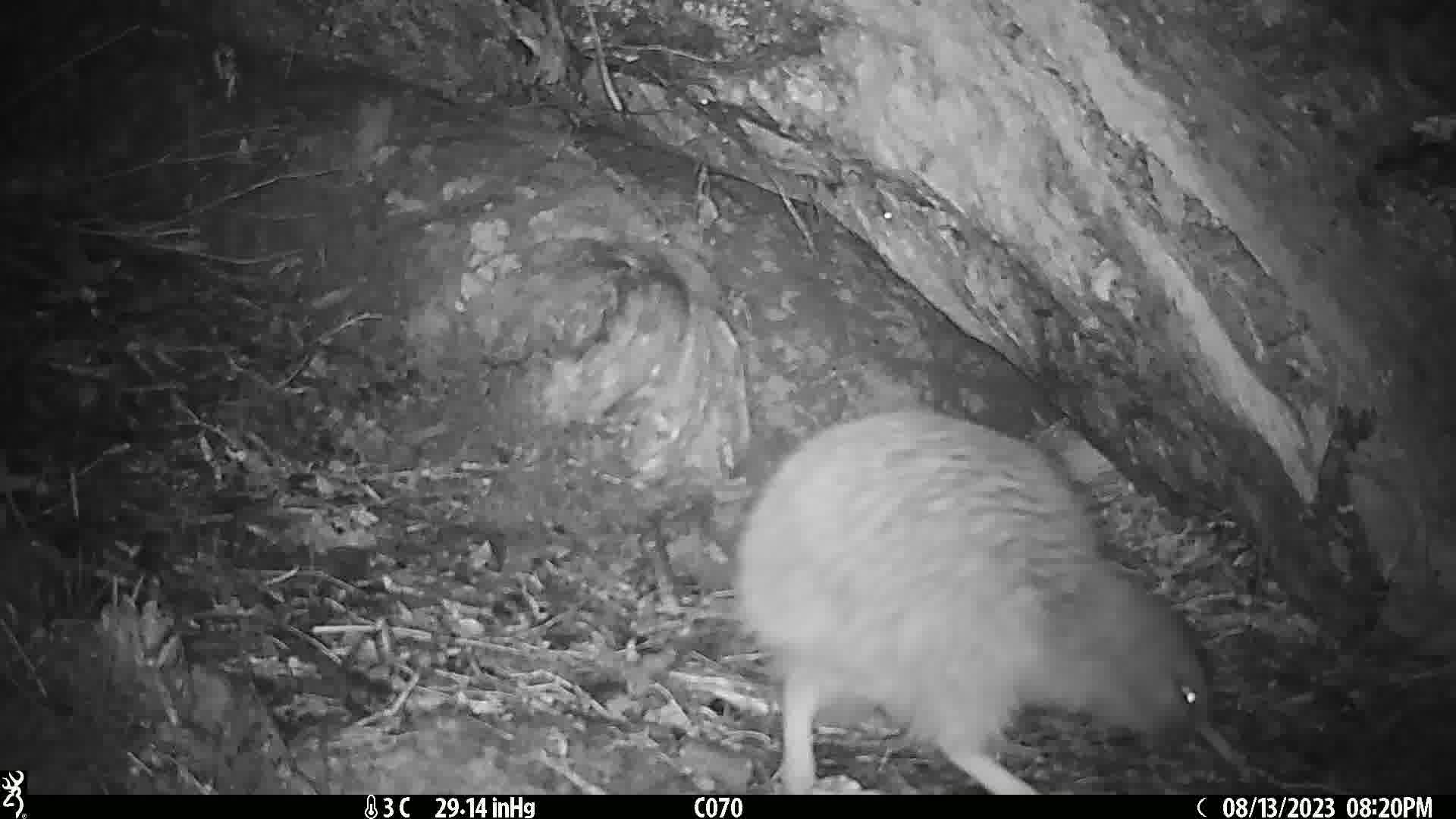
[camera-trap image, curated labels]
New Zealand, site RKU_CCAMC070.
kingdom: Animalia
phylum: Chordata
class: Aves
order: Apterygiformes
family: Apterygidae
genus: Apteryx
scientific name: Apteryx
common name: kiwi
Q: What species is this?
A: Kiwi (Apteryx).